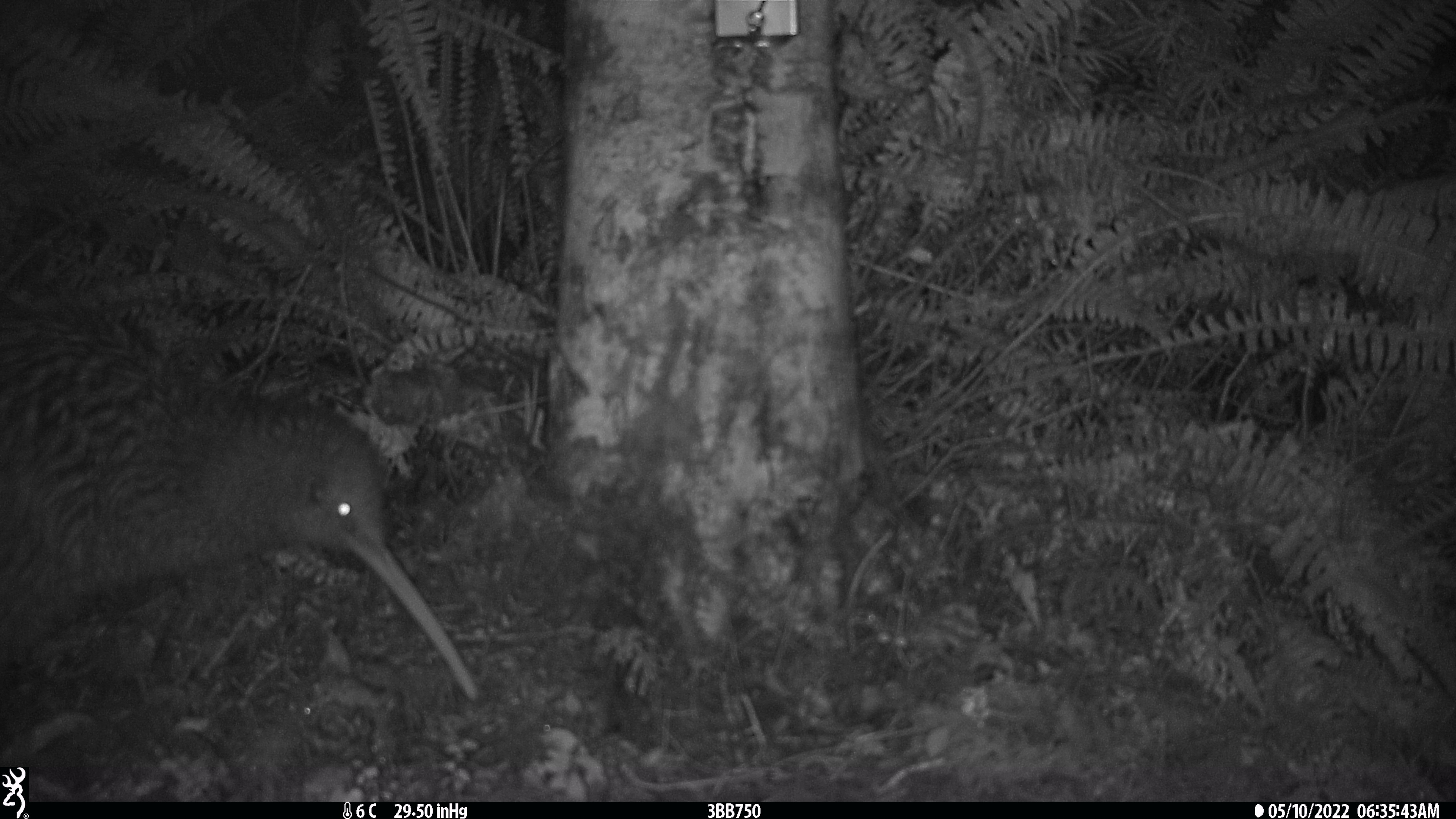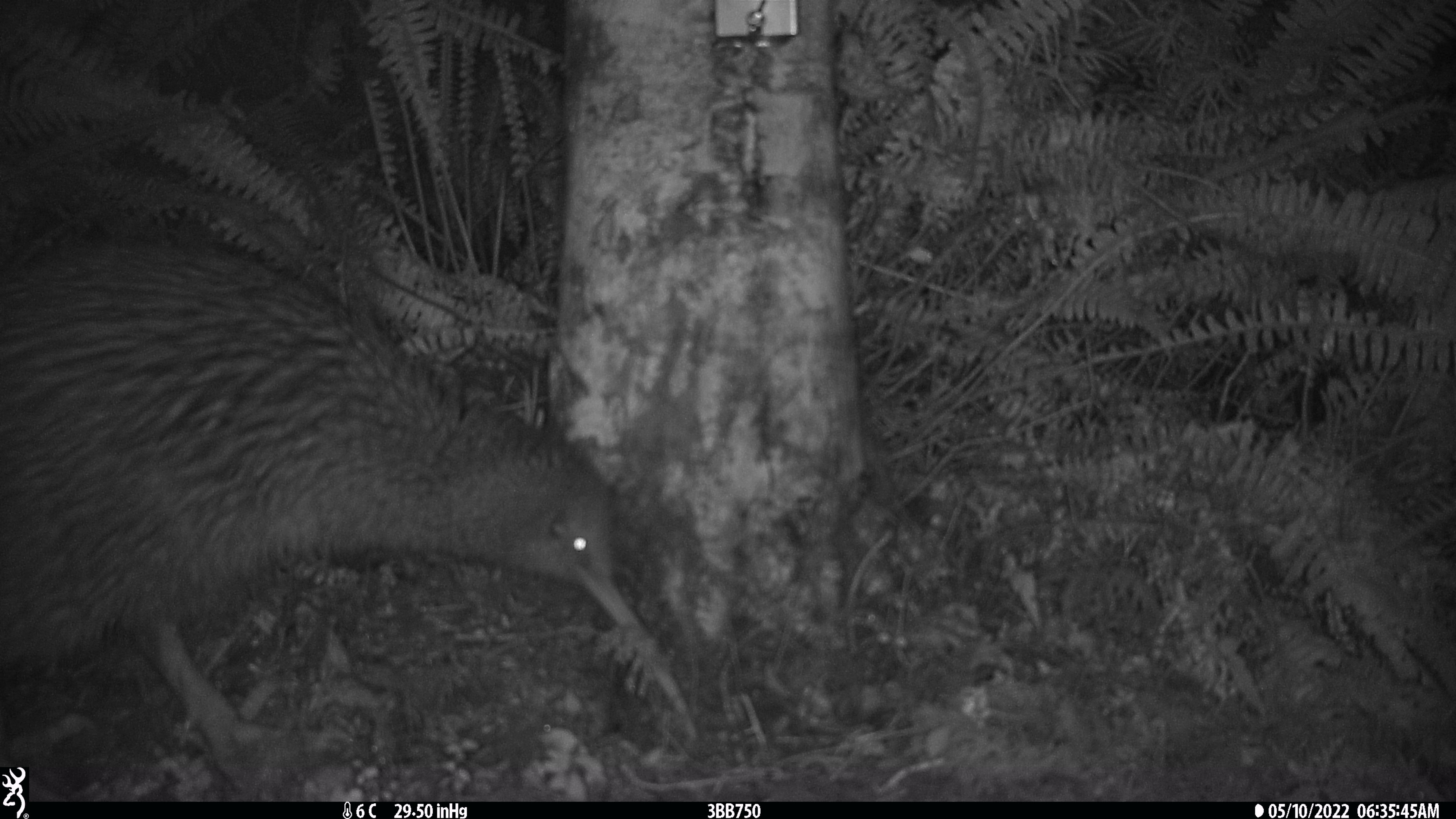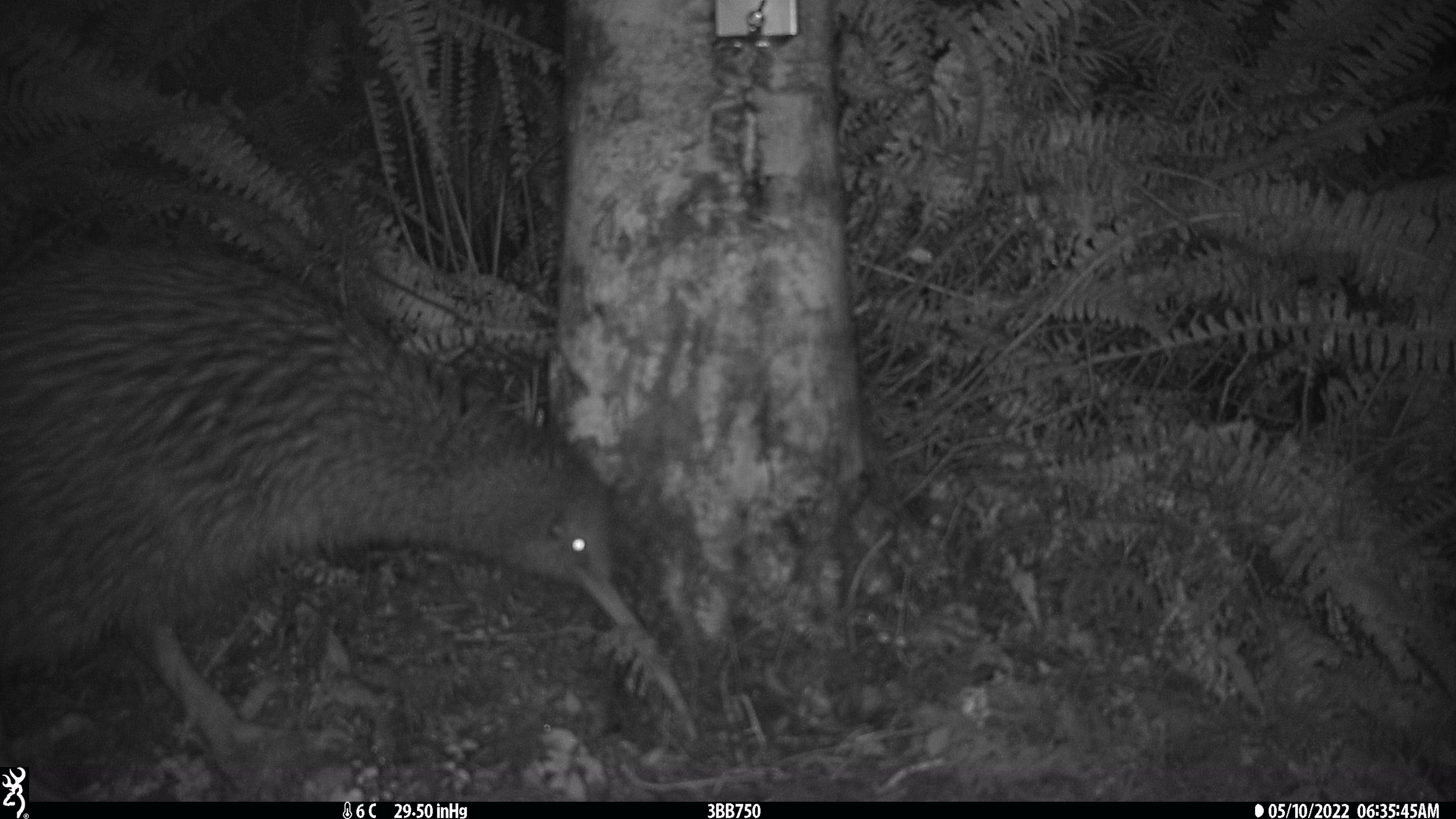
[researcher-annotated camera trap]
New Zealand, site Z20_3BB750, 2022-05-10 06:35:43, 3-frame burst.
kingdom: Animalia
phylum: Chordata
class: Aves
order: Apterygiformes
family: Apterygidae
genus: Apteryx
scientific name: Apteryx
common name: kiwi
Kiwi (Apteryx).